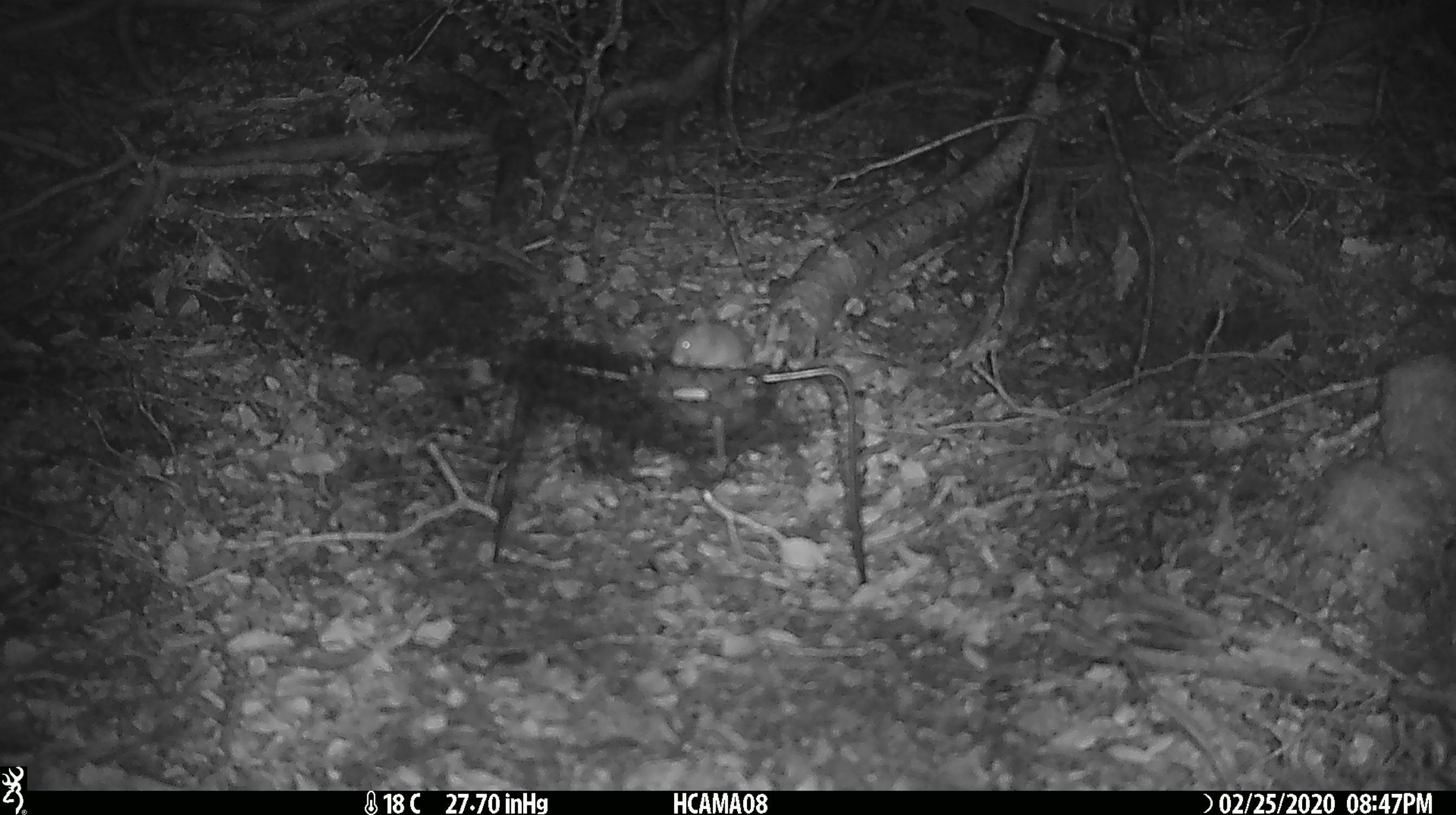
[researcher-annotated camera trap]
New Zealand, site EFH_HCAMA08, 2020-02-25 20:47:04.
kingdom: Animalia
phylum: Chordata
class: Mammalia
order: Rodentia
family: Muridae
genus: Mus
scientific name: Mus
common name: mouse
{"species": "mouse (Mus)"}